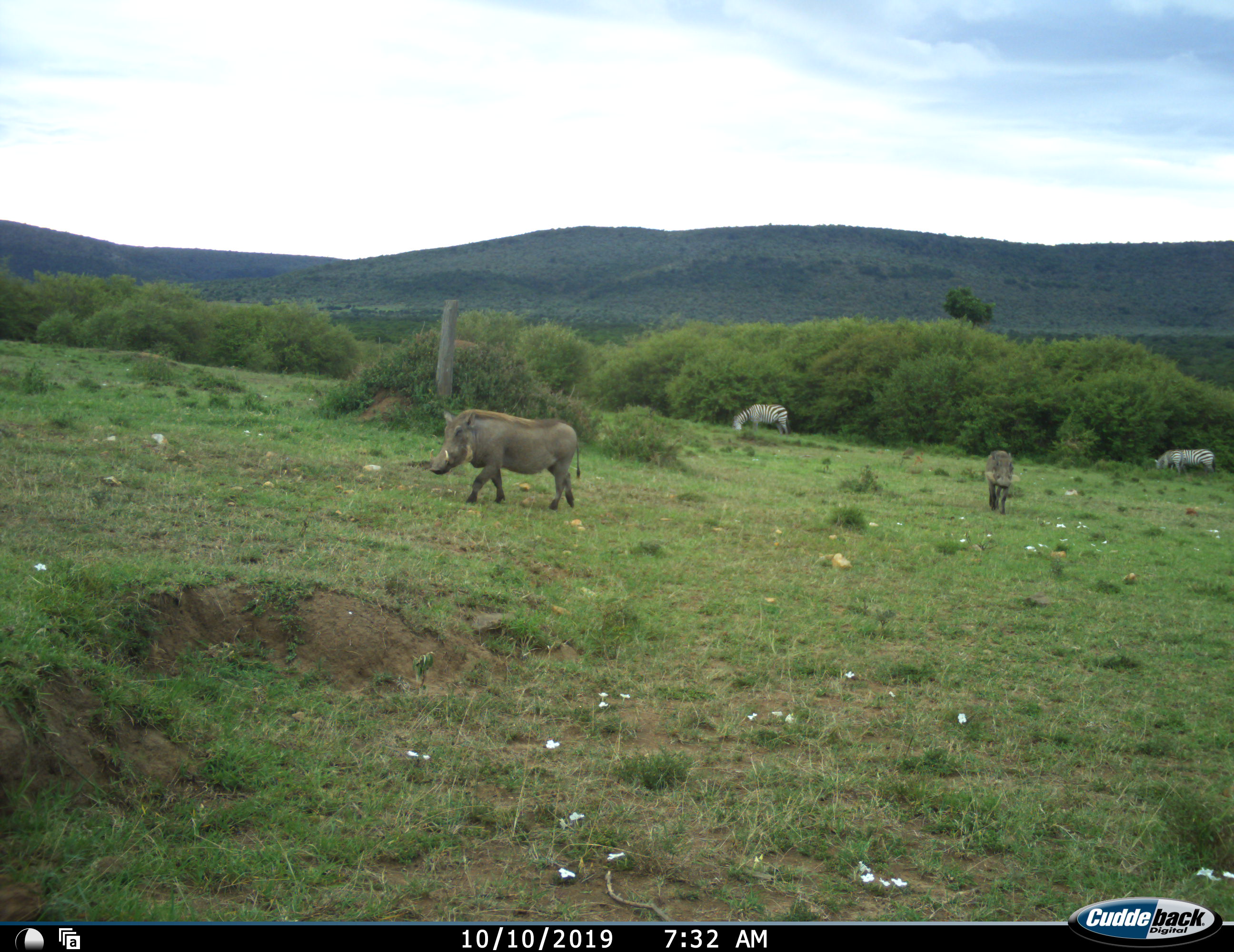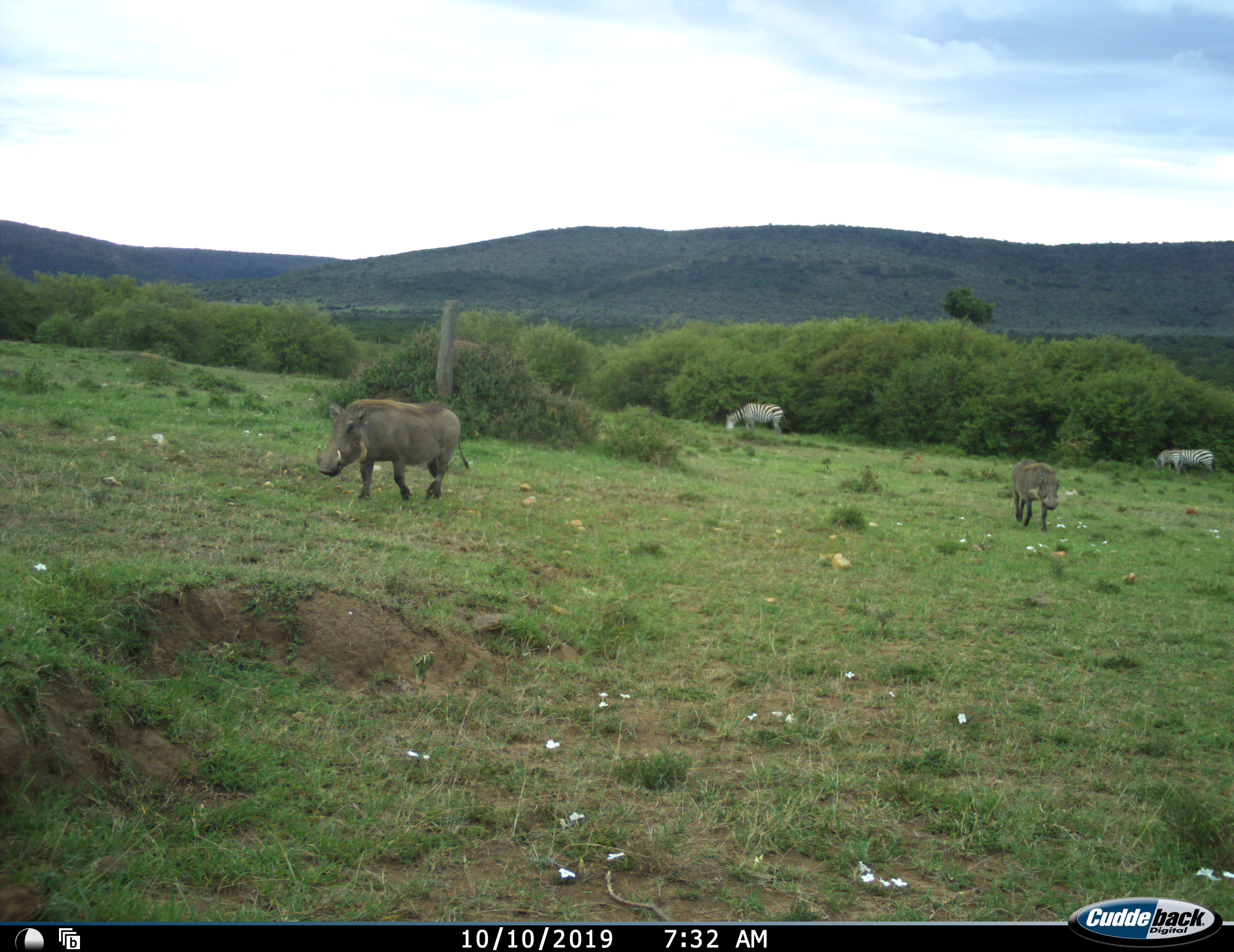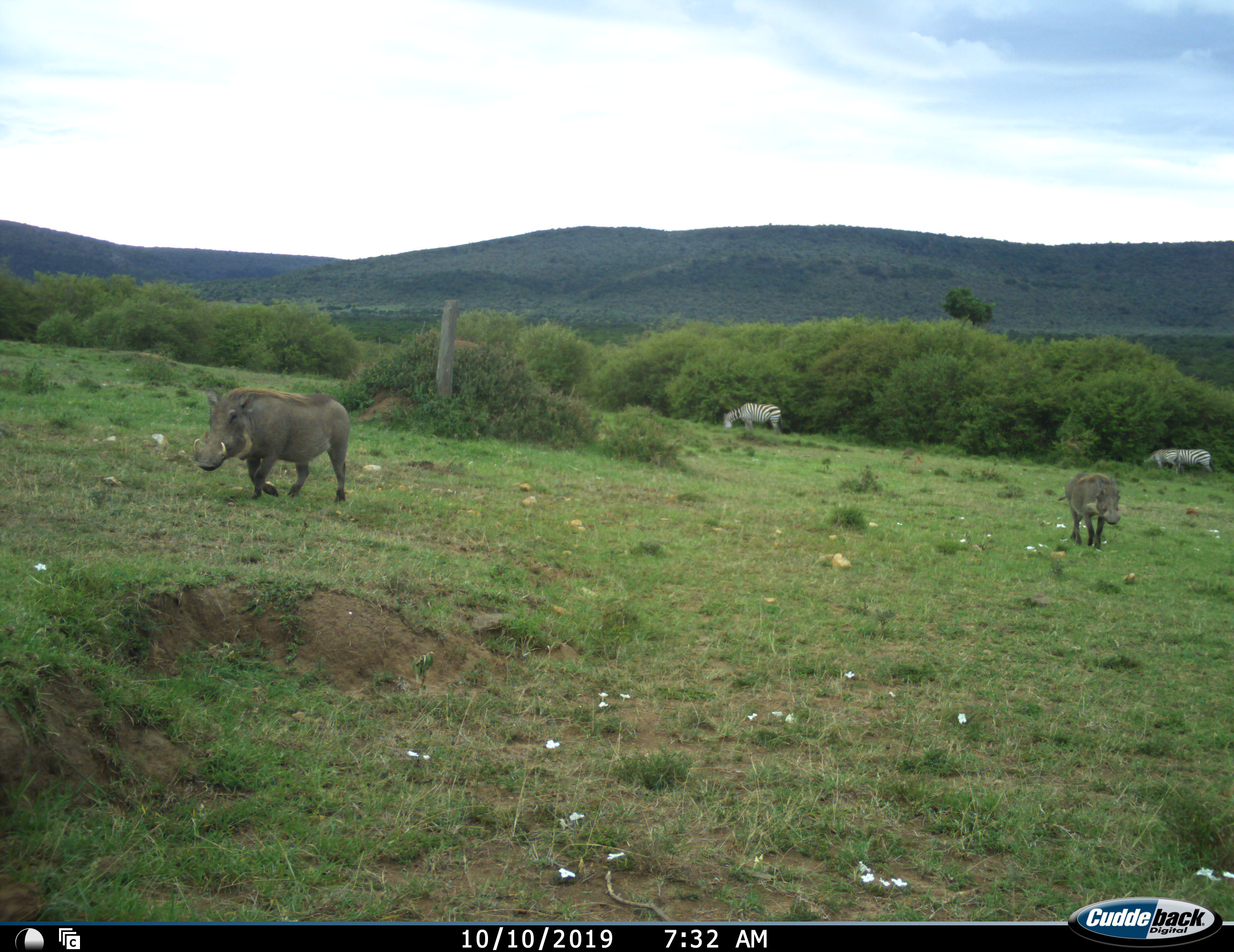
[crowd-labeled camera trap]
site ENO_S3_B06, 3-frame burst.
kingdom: Animalia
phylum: Chordata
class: Mammalia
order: Artiodactyla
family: Suidae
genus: Phacochoerus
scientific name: Phacochoerus africanus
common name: warthog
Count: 2.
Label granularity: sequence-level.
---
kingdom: Animalia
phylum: Chordata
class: Mammalia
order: Perissodactyla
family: Equidae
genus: Equus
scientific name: Equus quagga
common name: plains zebra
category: zebraplains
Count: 2.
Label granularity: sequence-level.